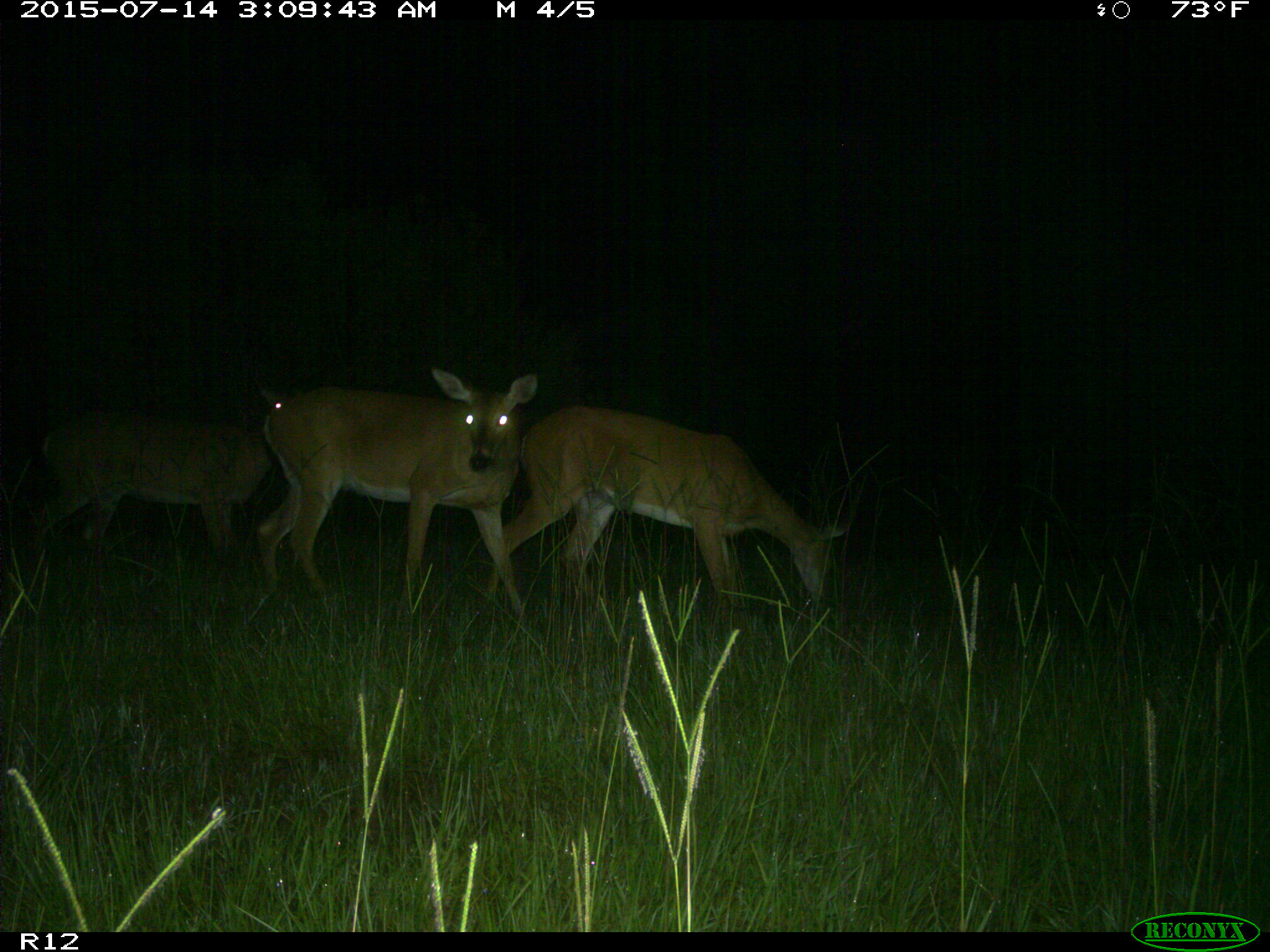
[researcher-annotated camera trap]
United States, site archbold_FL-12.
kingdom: Animalia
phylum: Chordata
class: Mammalia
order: Artiodactyla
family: Cervidae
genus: Odocoileus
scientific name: Odocoileus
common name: deer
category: unidentified deer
Unidentified deer (deer) (Odocoileus).